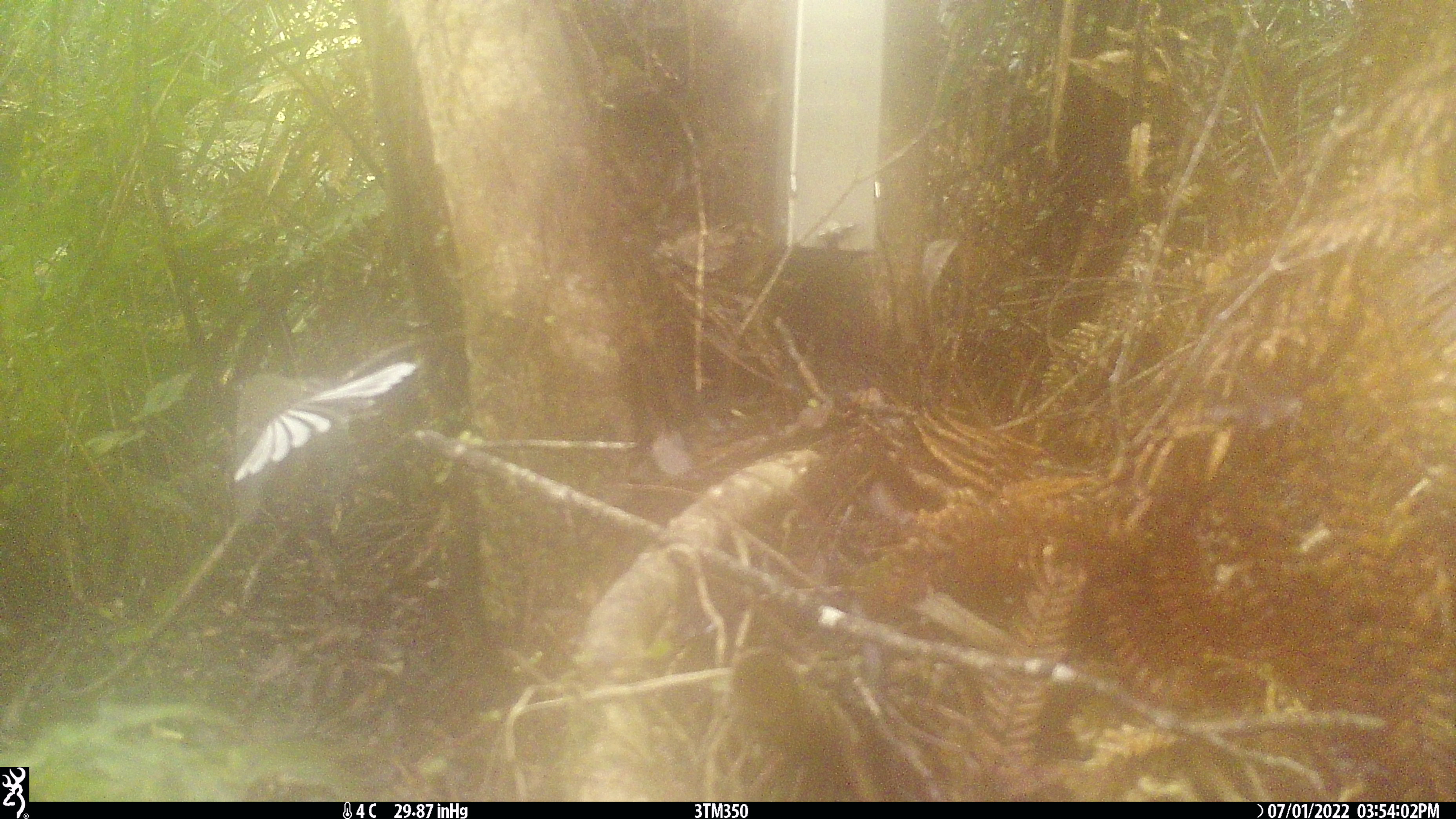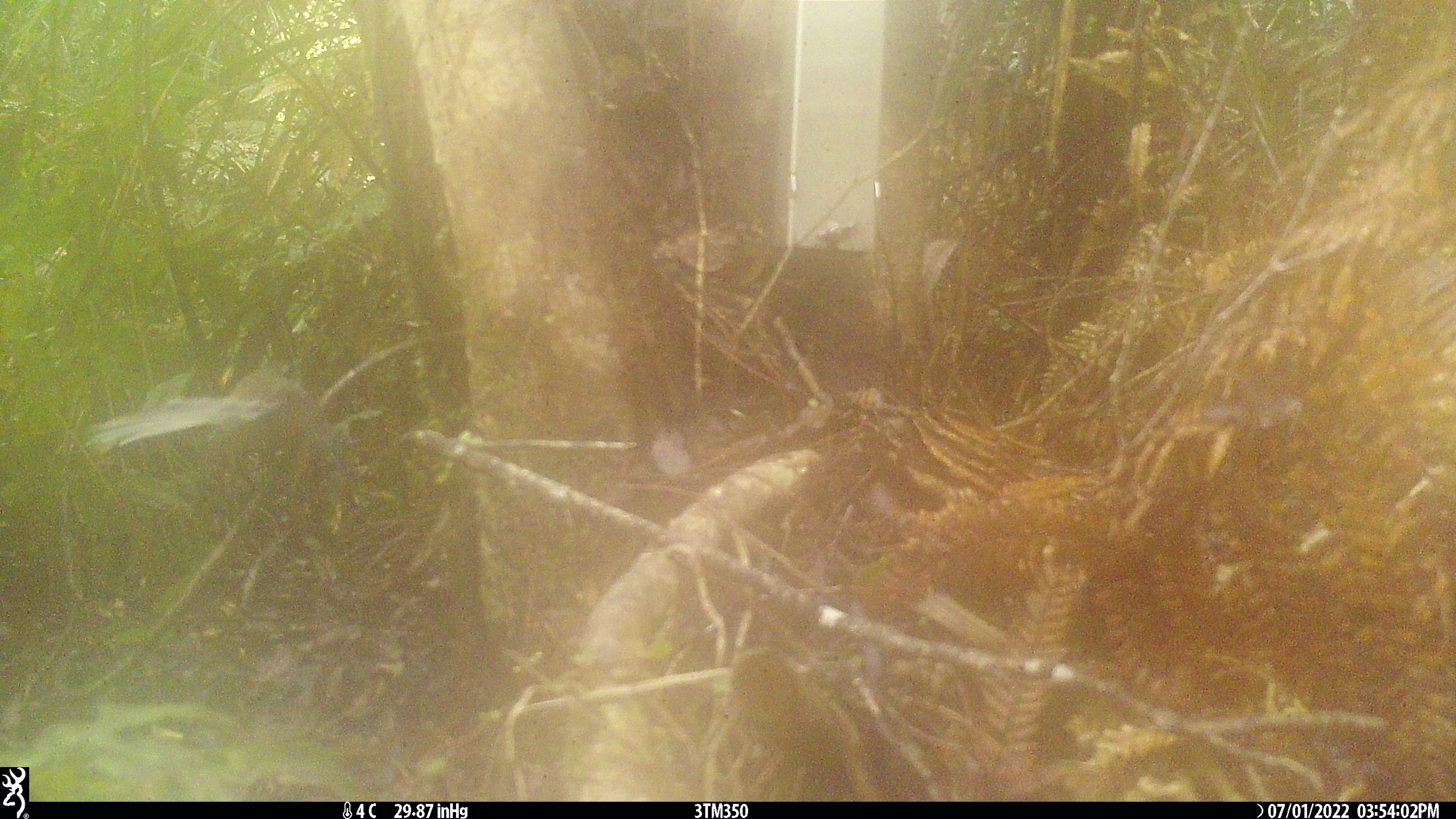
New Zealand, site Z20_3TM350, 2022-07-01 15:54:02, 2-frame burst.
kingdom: Animalia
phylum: Chordata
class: Aves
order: Passeriformes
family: Rhipiduridae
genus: Rhipidura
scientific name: Rhipidura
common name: fantails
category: fantail